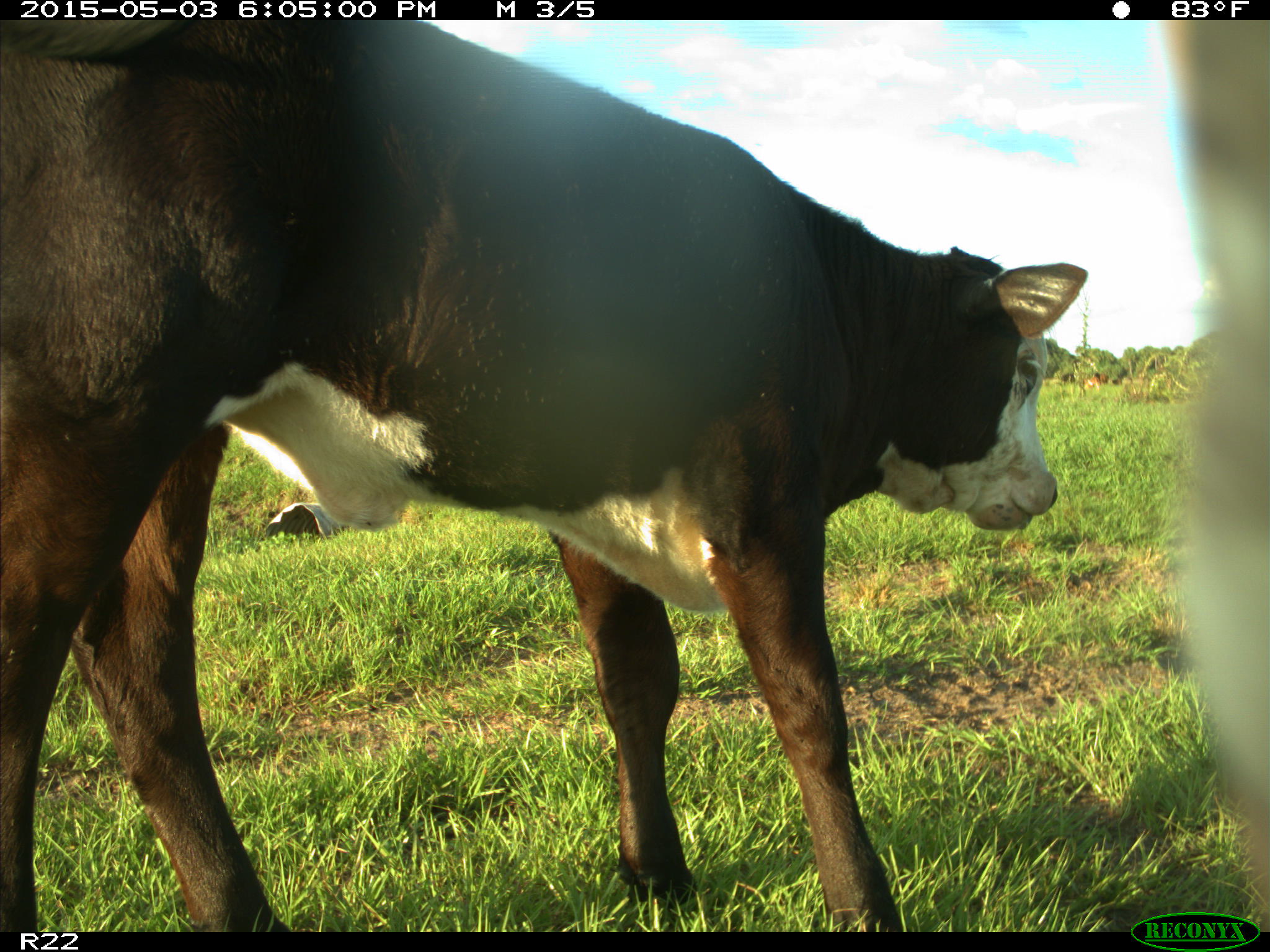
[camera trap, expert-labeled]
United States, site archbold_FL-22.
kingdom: Animalia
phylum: Chordata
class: Mammalia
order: Artiodactyla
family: Bovidae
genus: Bos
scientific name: Bos taurus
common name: domestic cow